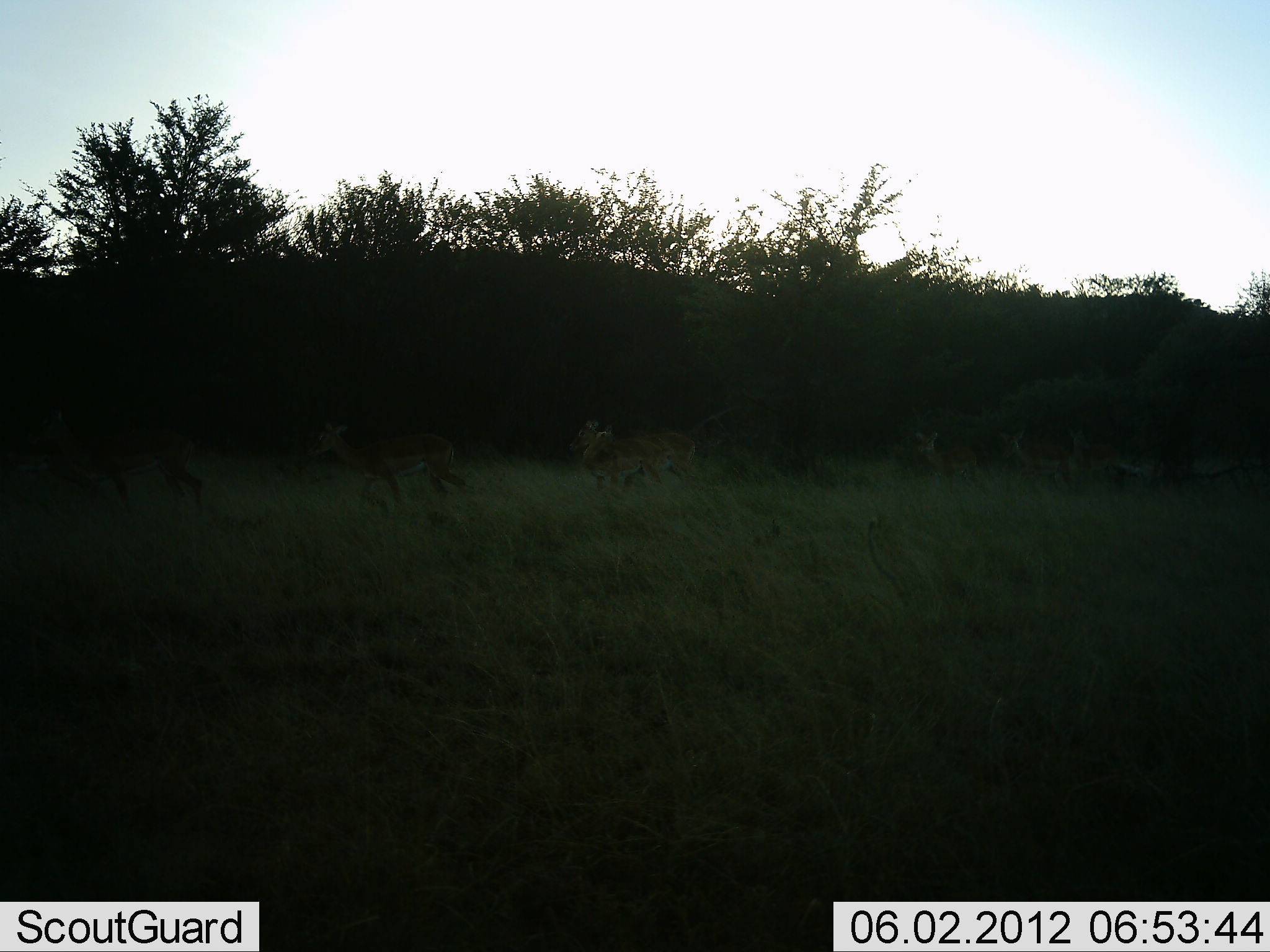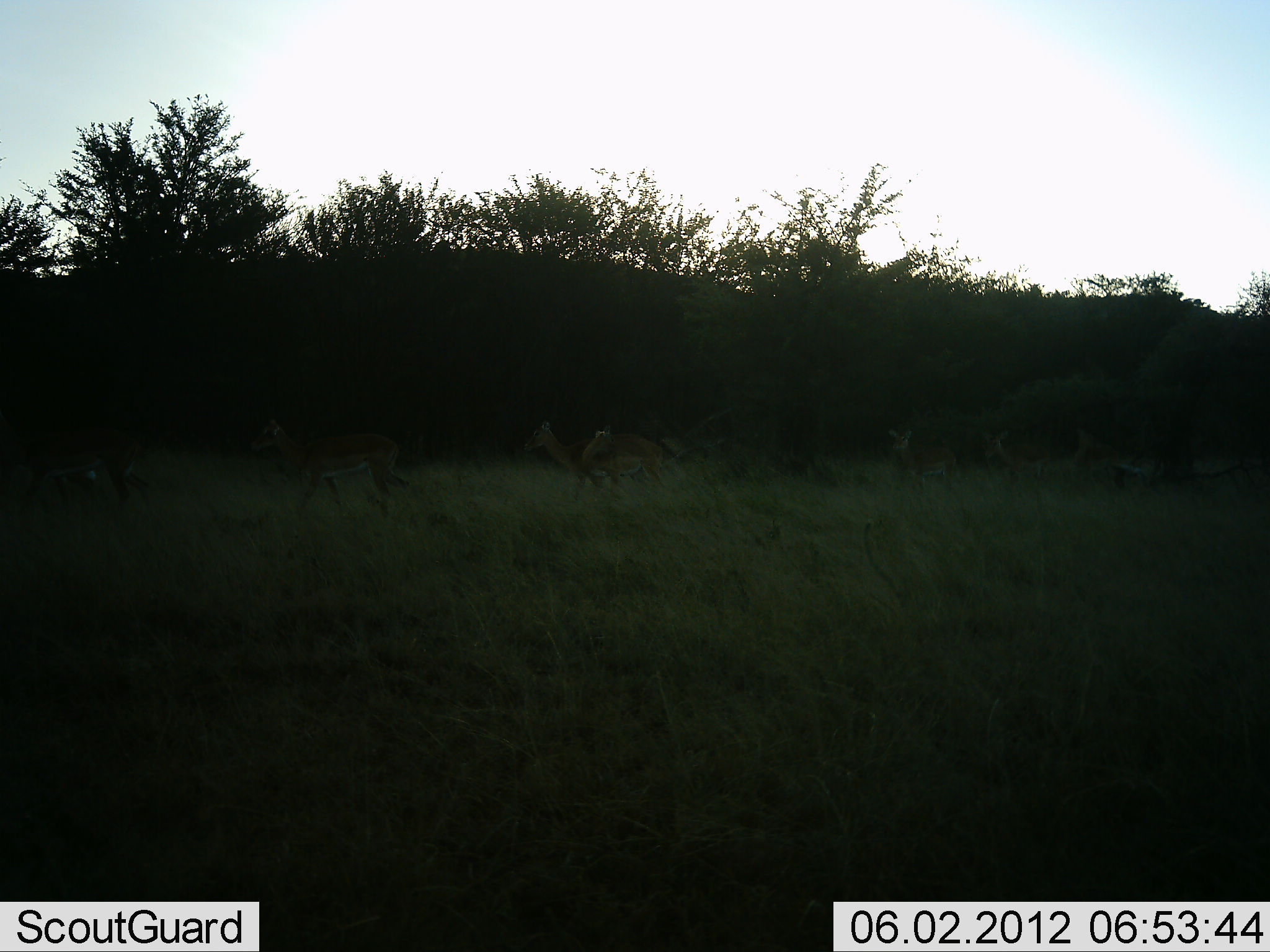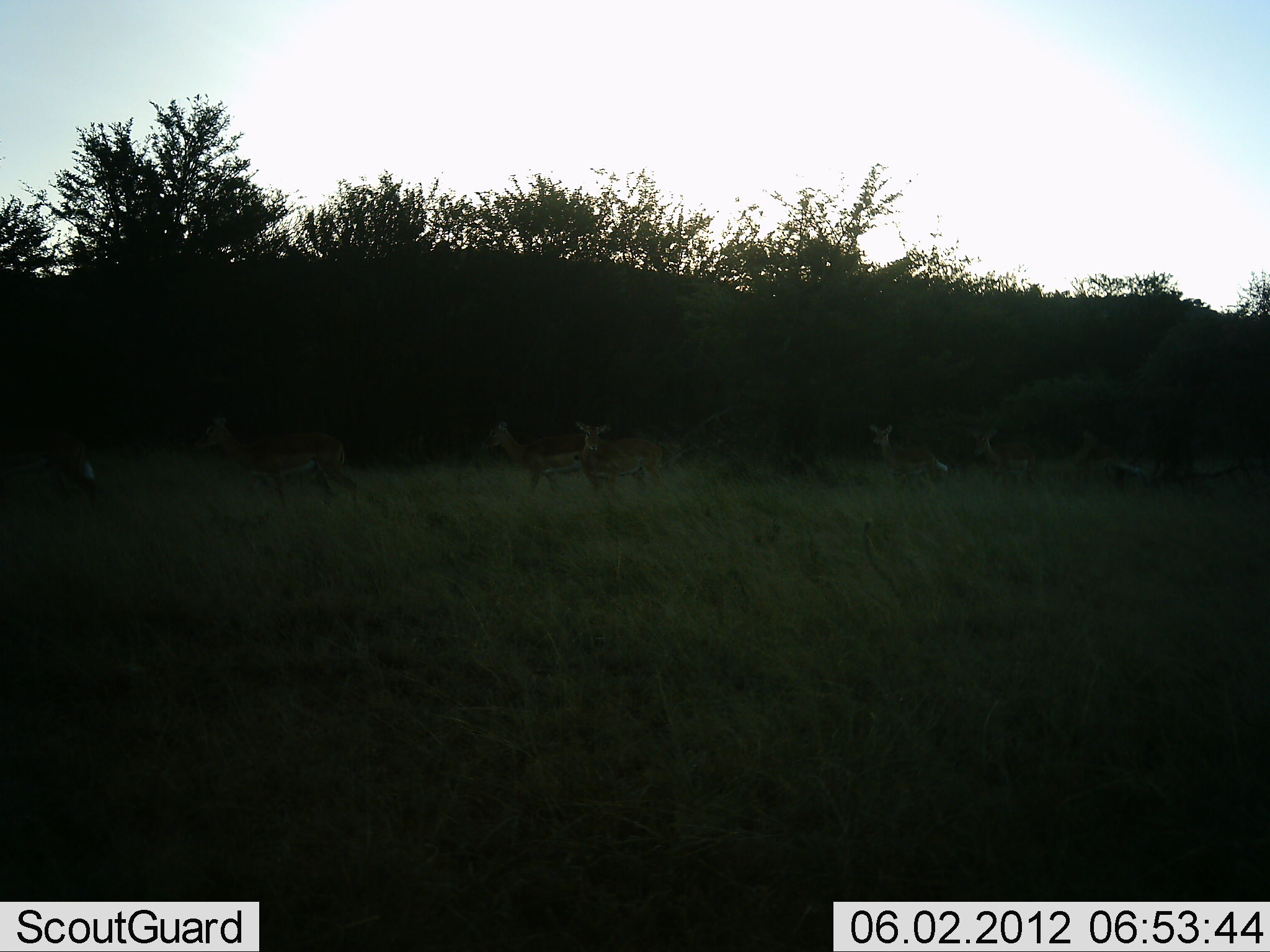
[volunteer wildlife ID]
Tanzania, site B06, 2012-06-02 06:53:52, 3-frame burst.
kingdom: Animalia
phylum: Chordata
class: Mammalia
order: Artiodactyla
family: Bovidae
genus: Aepyceros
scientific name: Aepyceros melampus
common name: impala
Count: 8.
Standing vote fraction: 30%.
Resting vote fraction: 0%.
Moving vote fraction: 100%.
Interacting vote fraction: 0%.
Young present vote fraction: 10%.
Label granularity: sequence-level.